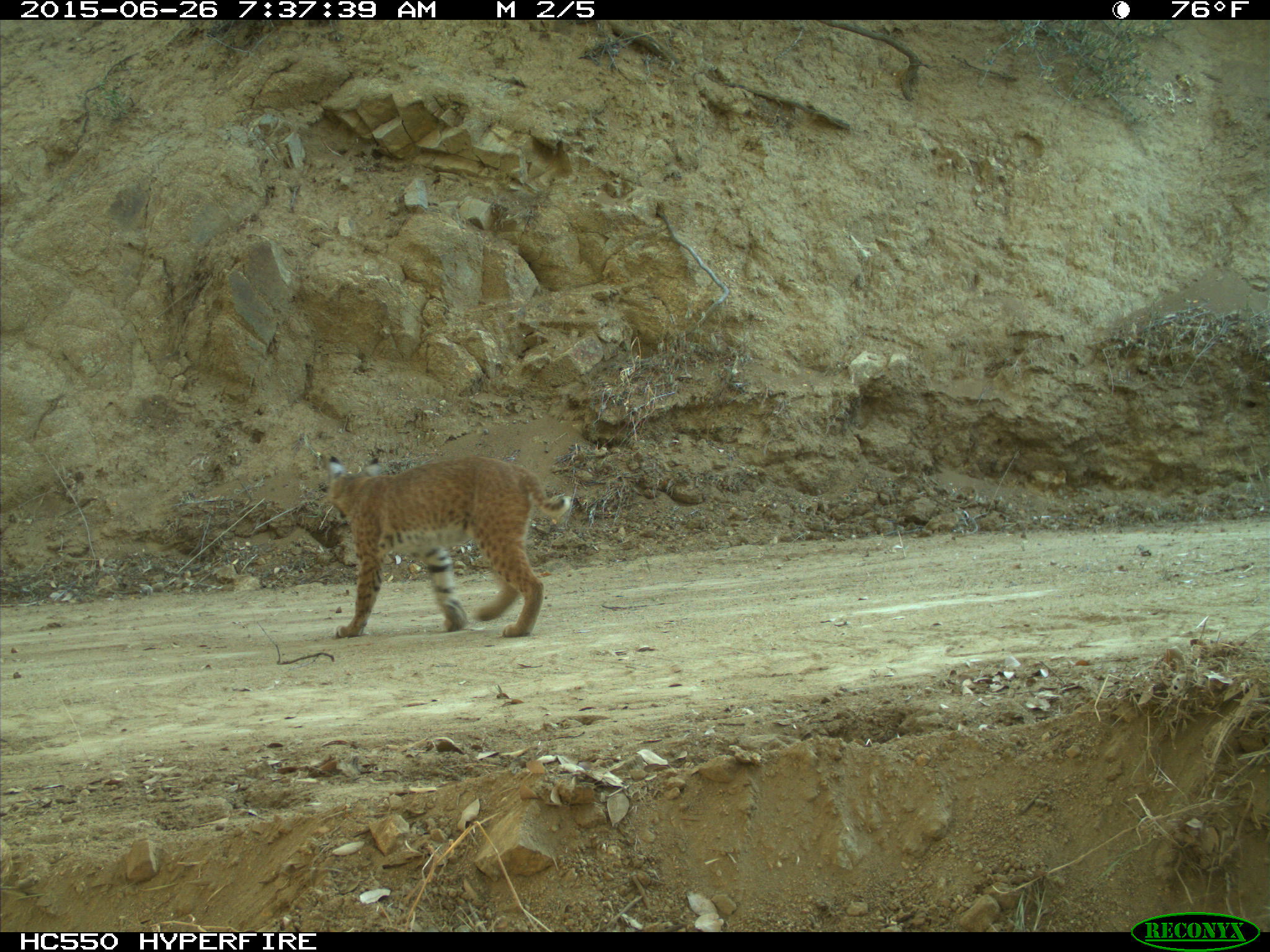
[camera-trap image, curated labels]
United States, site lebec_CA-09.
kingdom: Animalia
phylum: Chordata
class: Mammalia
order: Carnivora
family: Felidae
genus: Lynx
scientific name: Lynx rufus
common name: bobcat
Lynx rufus (bobcat).